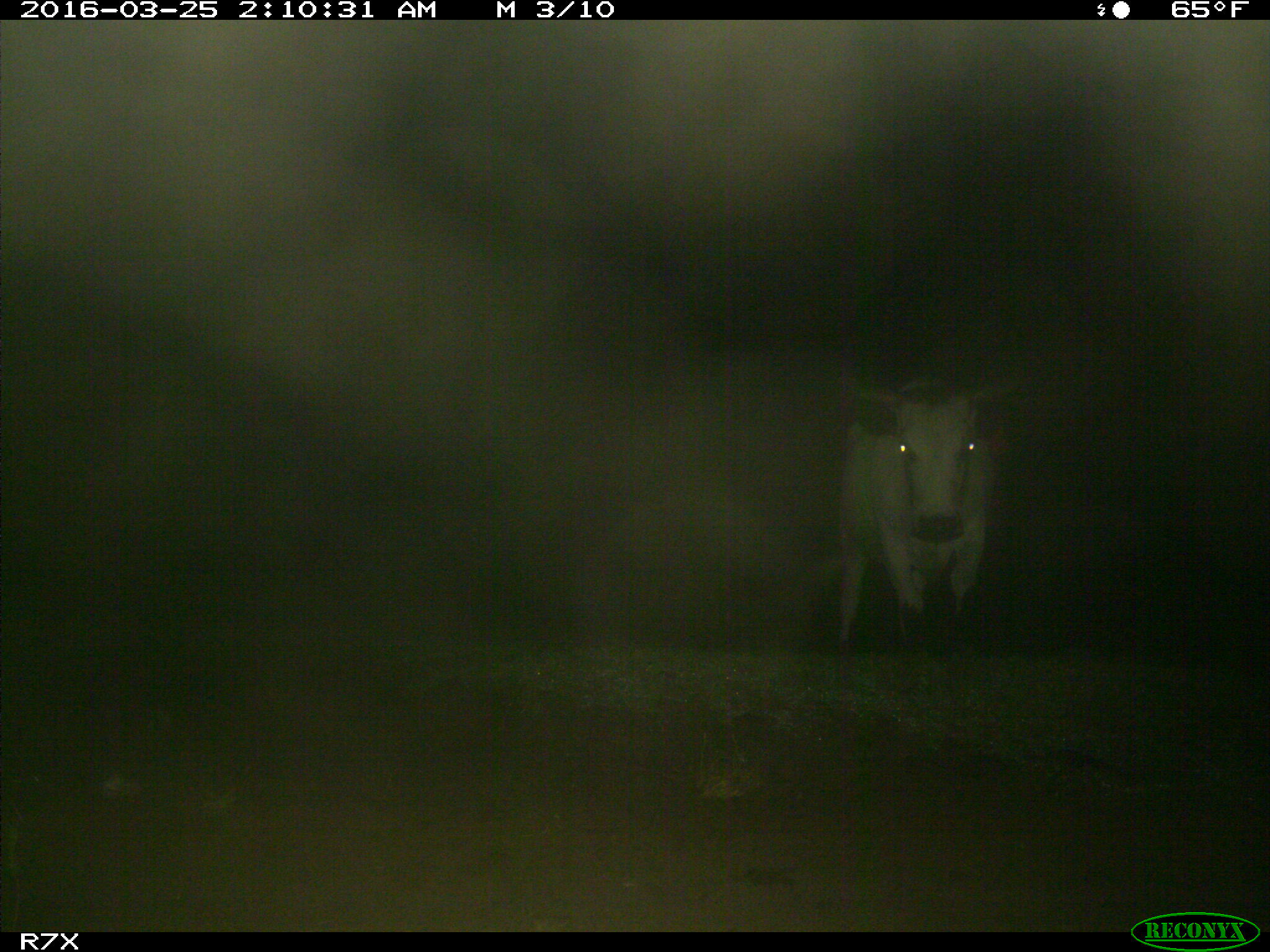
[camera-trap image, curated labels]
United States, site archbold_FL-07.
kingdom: Animalia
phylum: Chordata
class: Mammalia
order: Artiodactyla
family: Bovidae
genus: Bos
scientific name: Bos taurus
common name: domestic cow